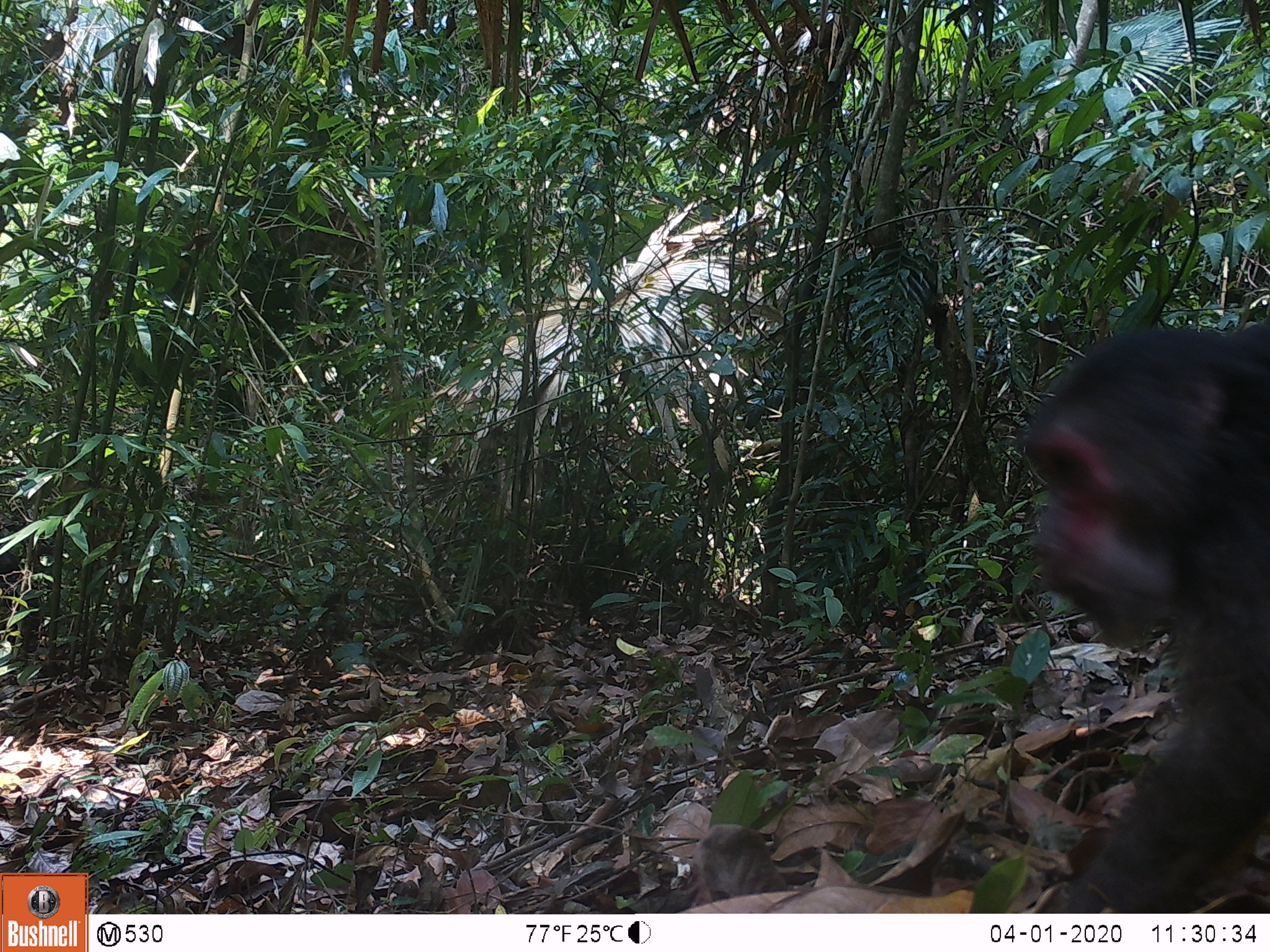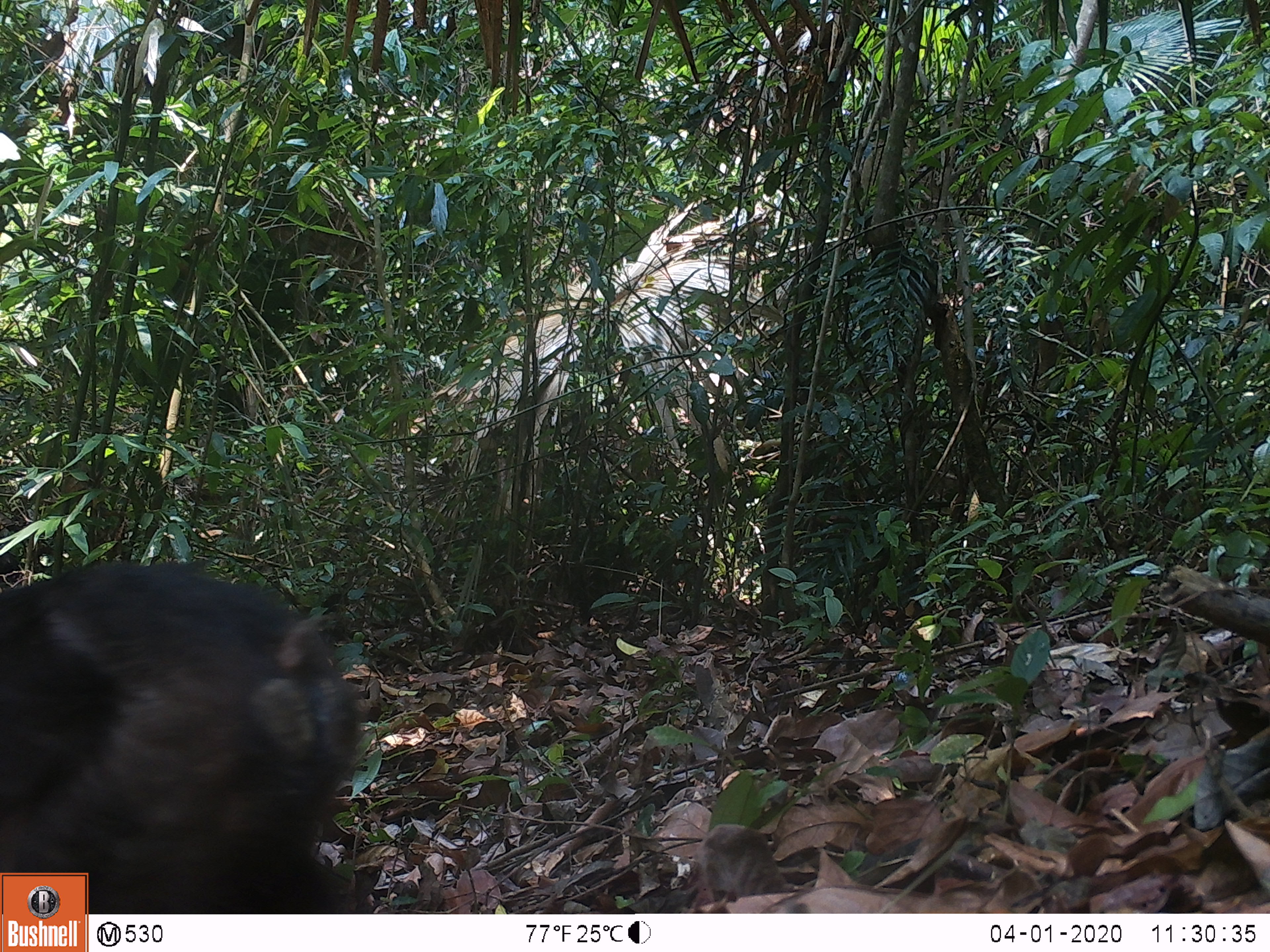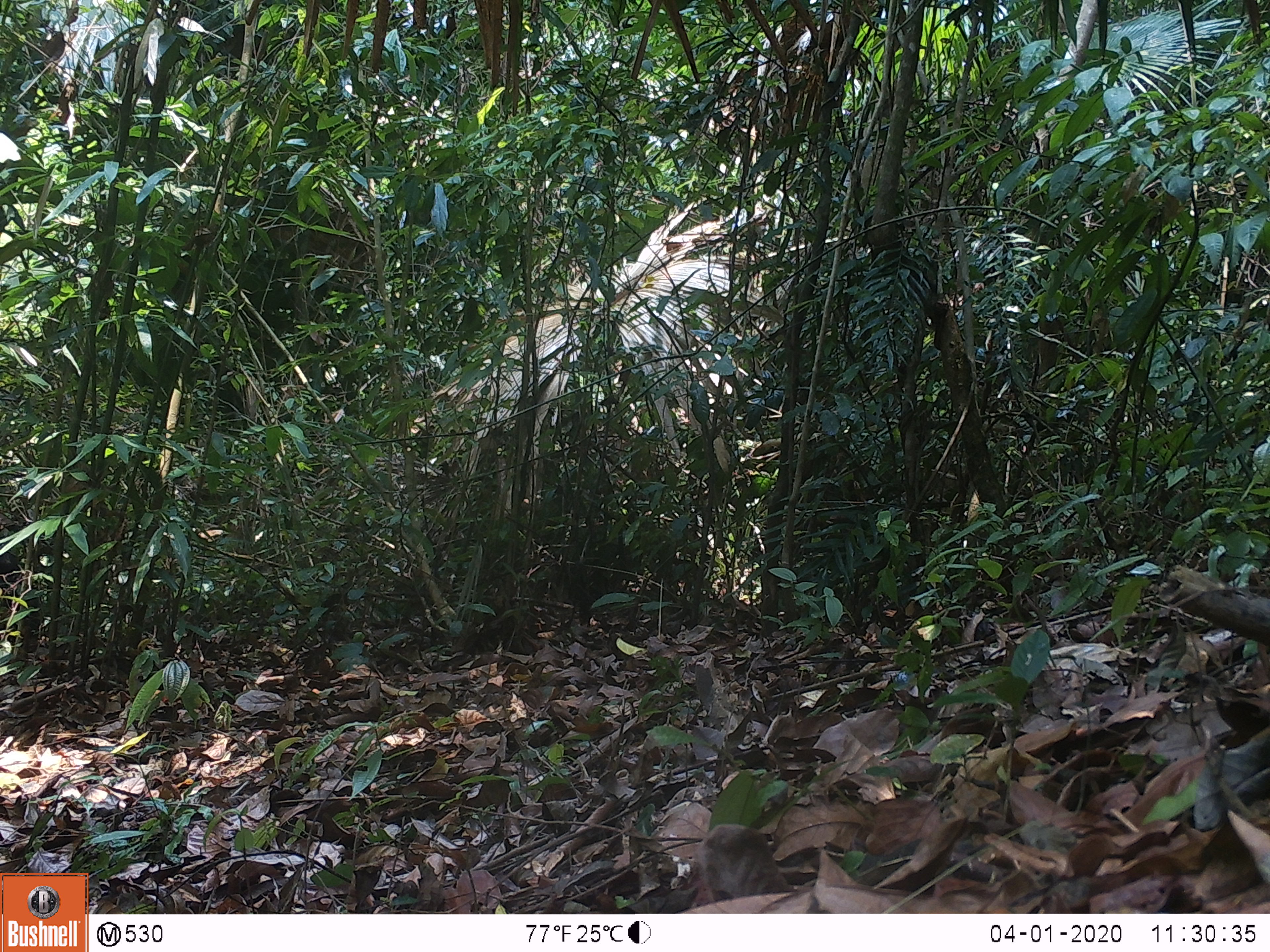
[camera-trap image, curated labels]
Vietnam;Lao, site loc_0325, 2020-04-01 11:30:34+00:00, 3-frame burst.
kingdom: Animalia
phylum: Chordata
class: Mammalia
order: Primates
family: Cercopithecidae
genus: Macaca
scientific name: Macaca arctoides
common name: stump-tailed macaque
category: stump tailed macaque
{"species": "stump tailed macaque (stump-tailed macaque) (Macaca arctoides)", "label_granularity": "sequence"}